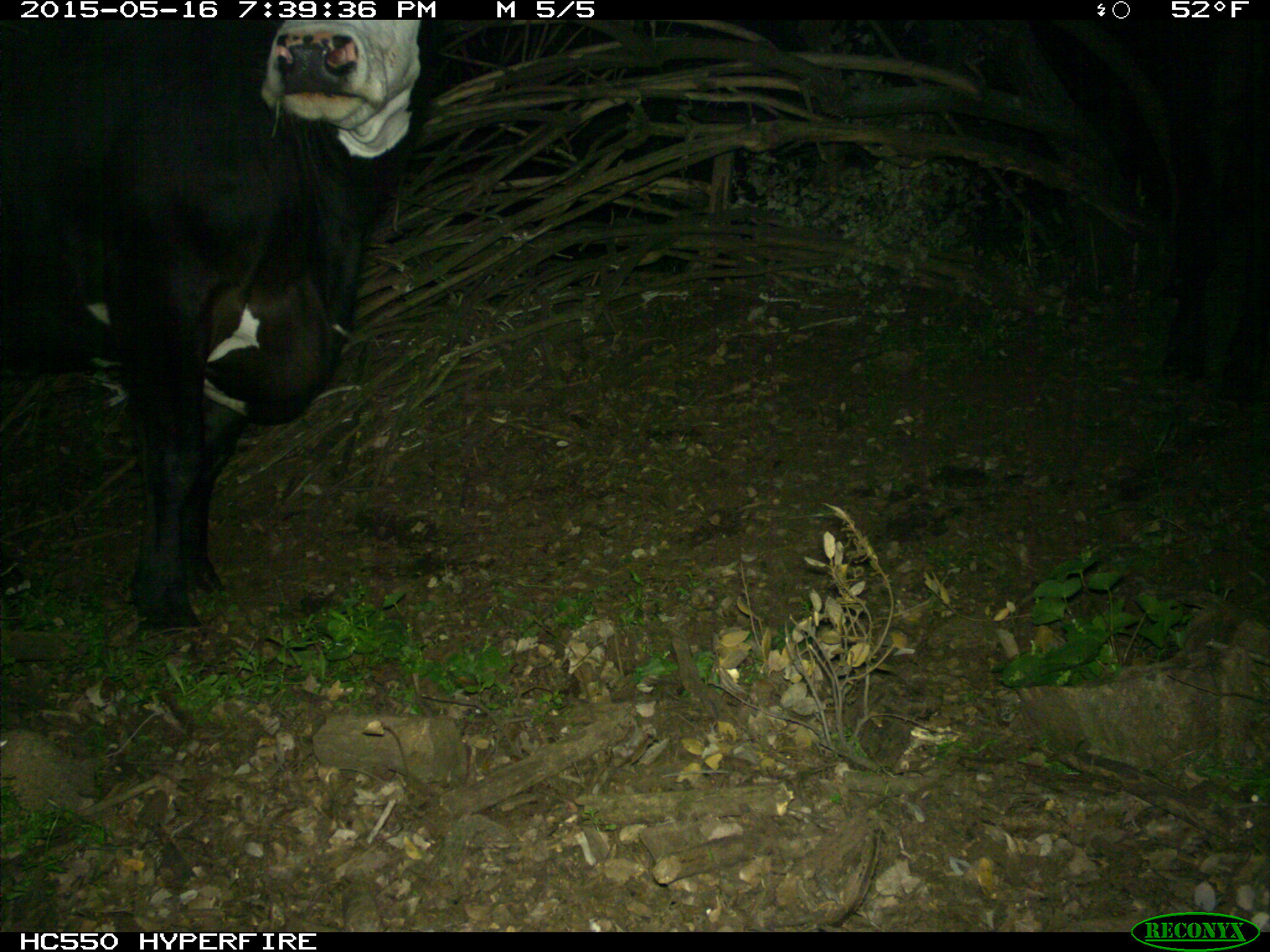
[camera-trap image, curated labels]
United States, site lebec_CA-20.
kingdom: Animalia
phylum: Chordata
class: Mammalia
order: Artiodactyla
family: Bovidae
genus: Bos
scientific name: Bos taurus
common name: domestic cow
Bos taurus (domestic cow).